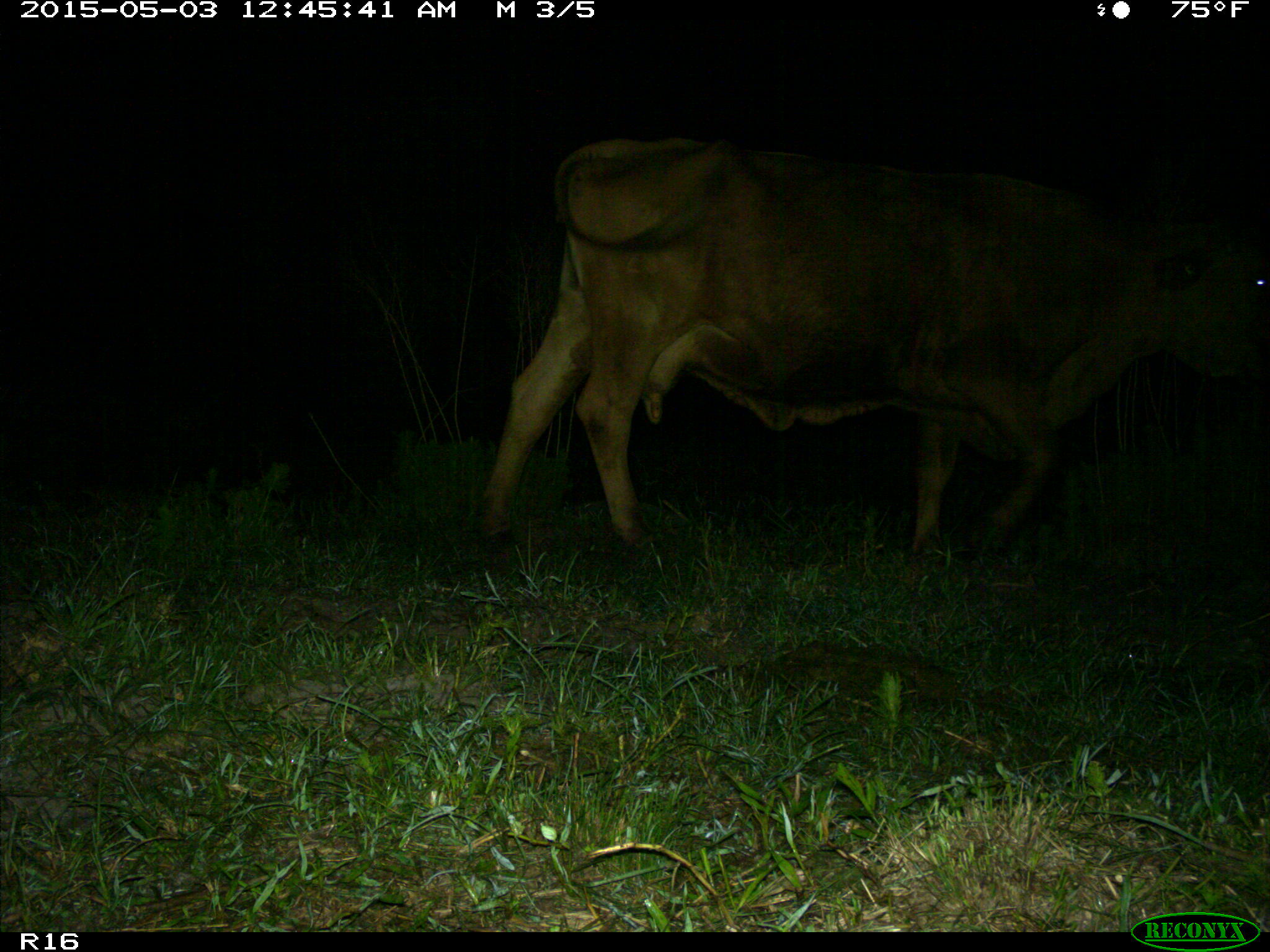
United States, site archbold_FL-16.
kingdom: Animalia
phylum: Chordata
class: Mammalia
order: Artiodactyla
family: Bovidae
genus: Bos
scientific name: Bos taurus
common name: domestic cow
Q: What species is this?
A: Bos taurus (domestic cow).